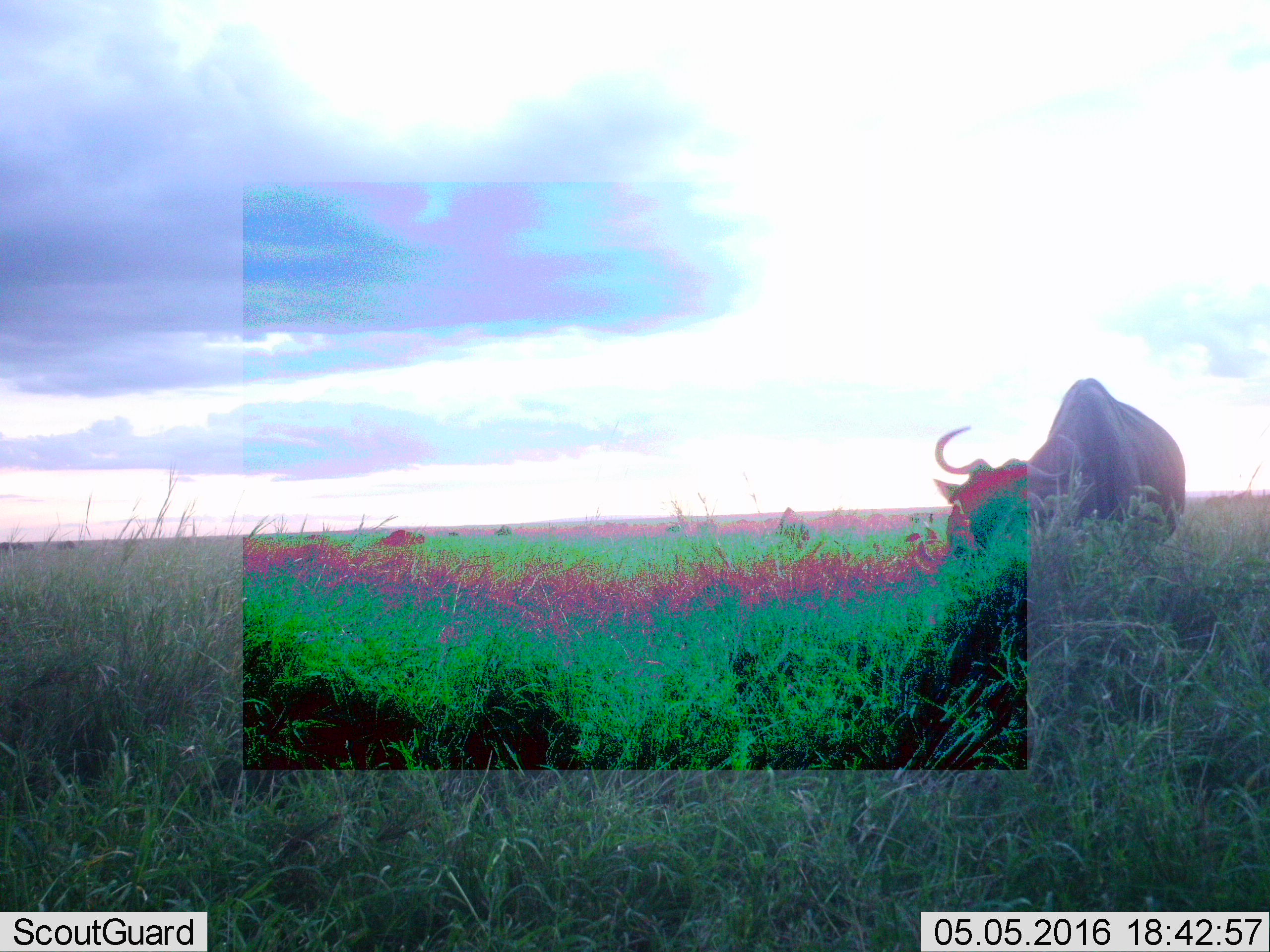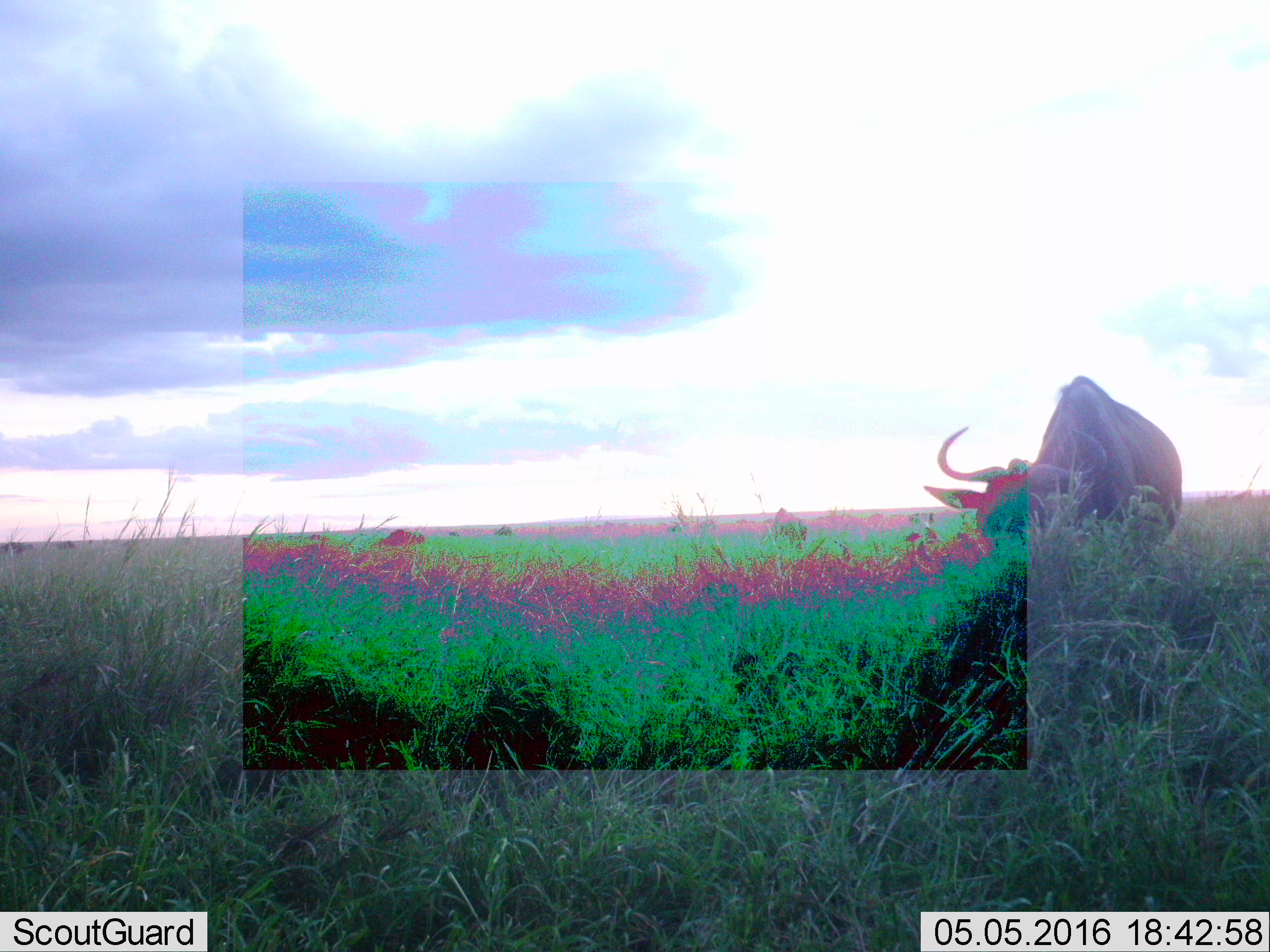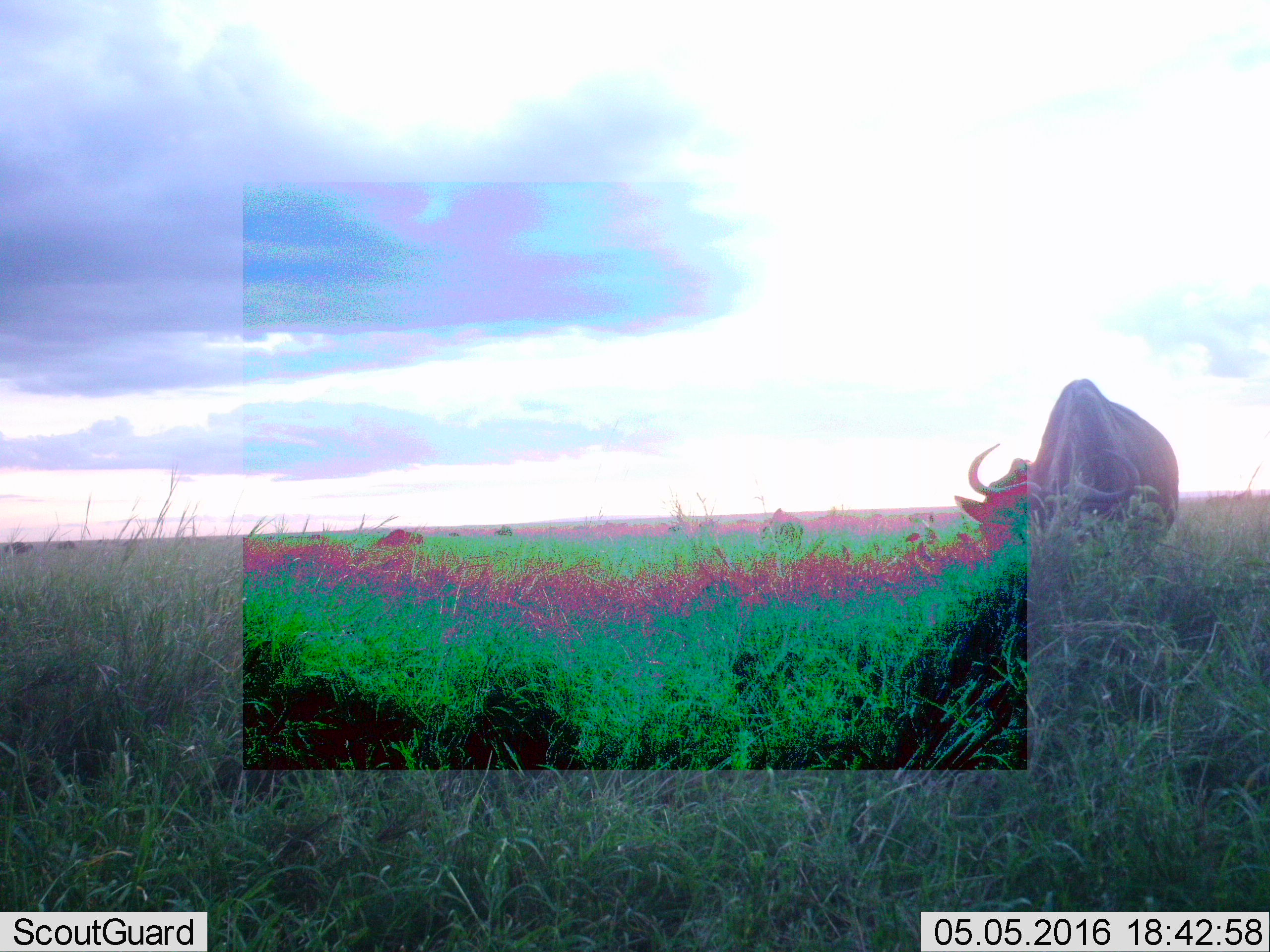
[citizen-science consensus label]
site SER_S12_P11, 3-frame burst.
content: unidentified animal